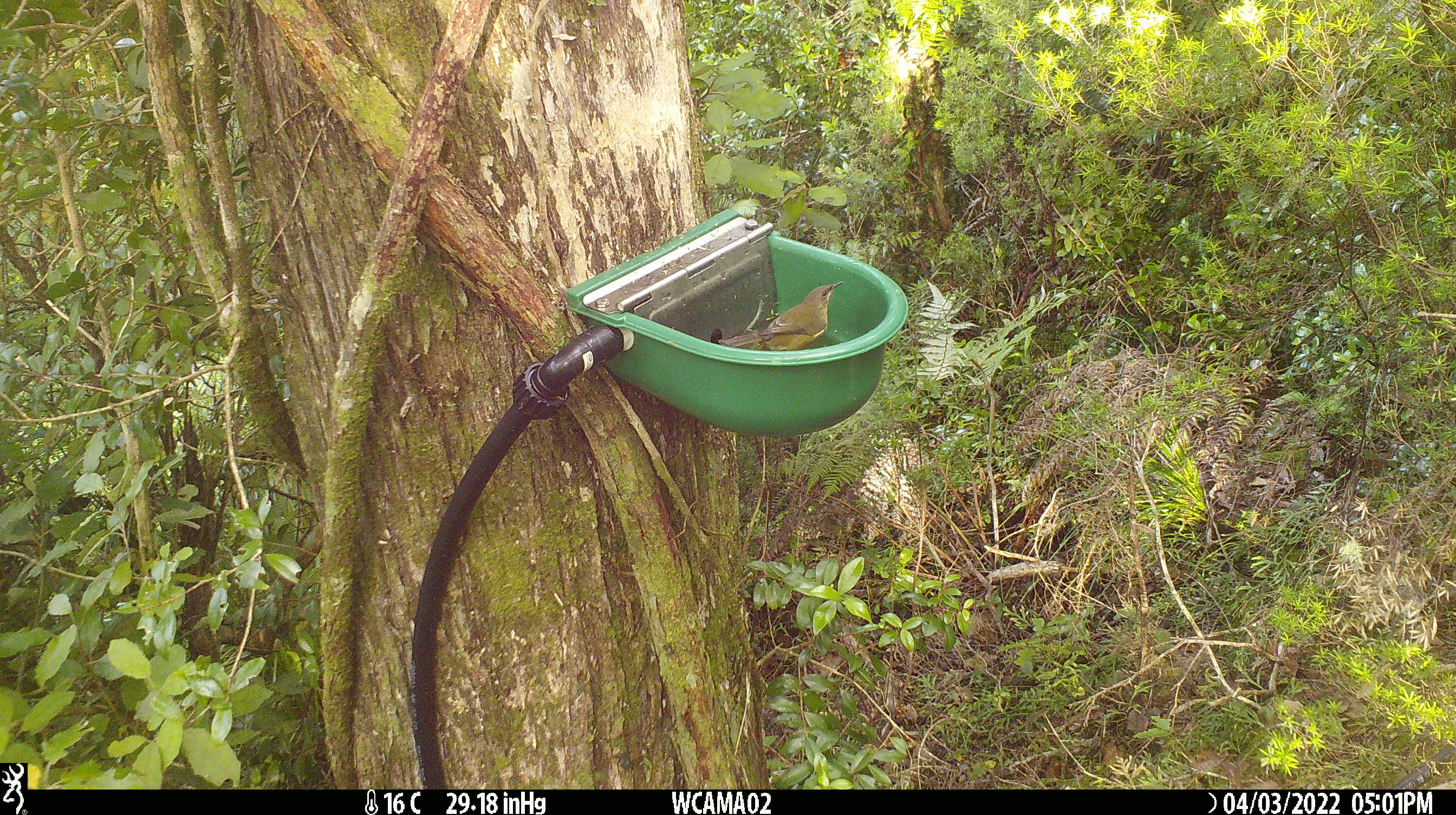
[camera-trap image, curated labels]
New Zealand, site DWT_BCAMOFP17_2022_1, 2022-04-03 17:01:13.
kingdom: Animalia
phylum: Chordata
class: Aves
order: Passeriformes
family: Meliphagidae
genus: Anthornis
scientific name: Anthornis melanura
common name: new zealand bellbird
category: bellbird